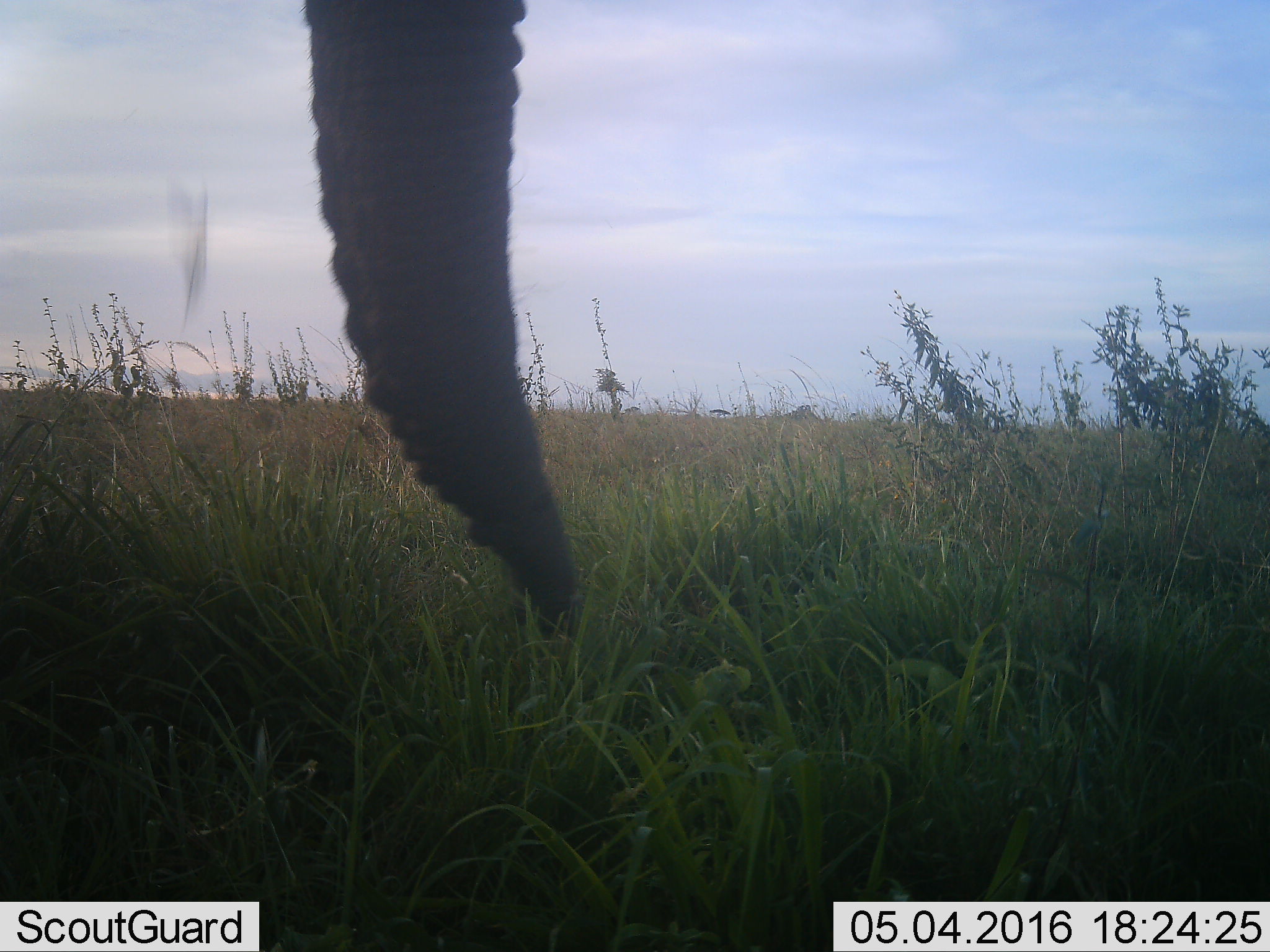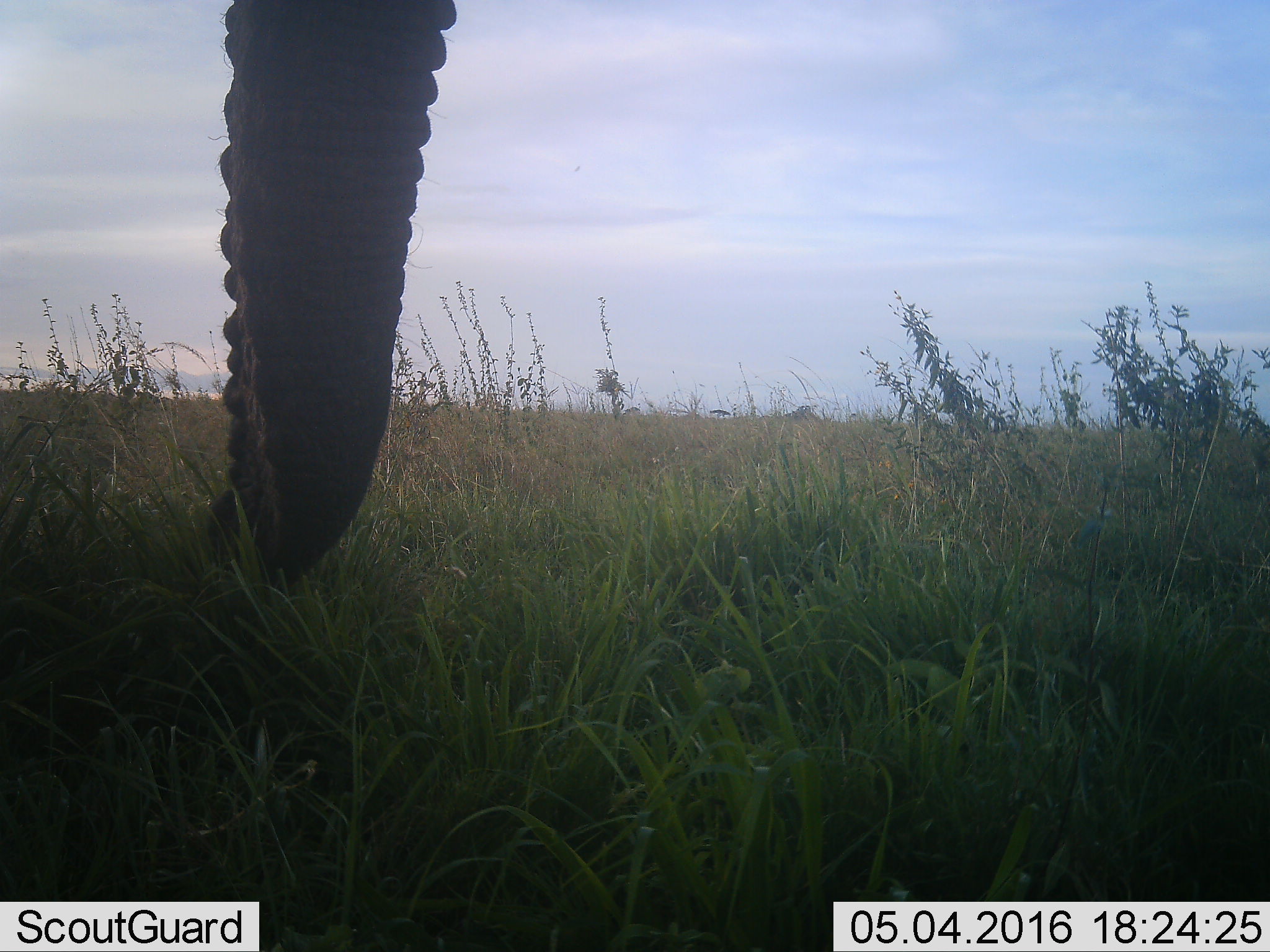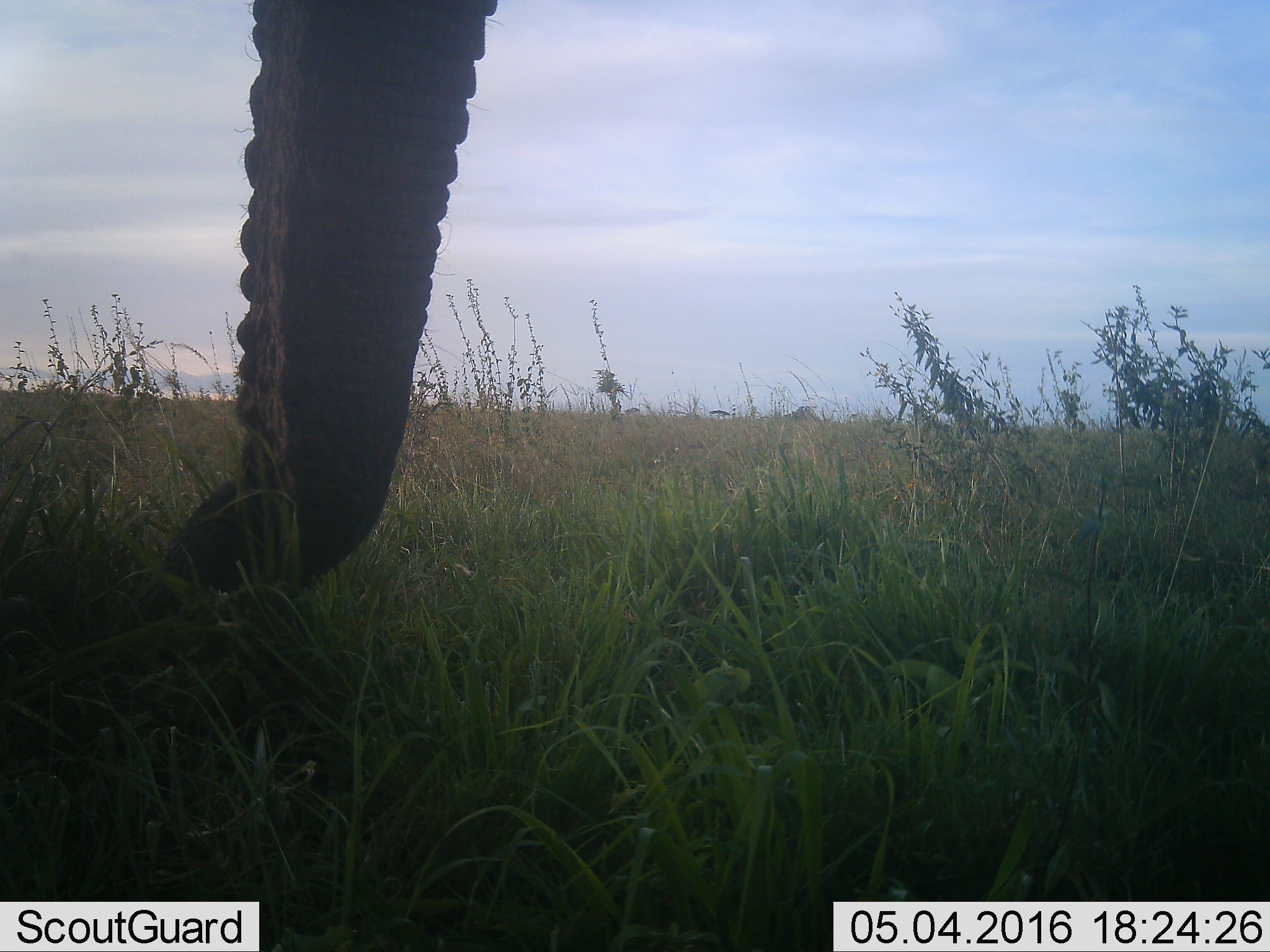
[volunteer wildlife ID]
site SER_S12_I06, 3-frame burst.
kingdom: Animalia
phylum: Chordata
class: Mammalia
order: Proboscidea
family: Elephantidae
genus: Loxodonta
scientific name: Loxodonta africana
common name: african bush elephant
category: elephant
Elephant (african bush elephant) (Loxodonta africana), count 1. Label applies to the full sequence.